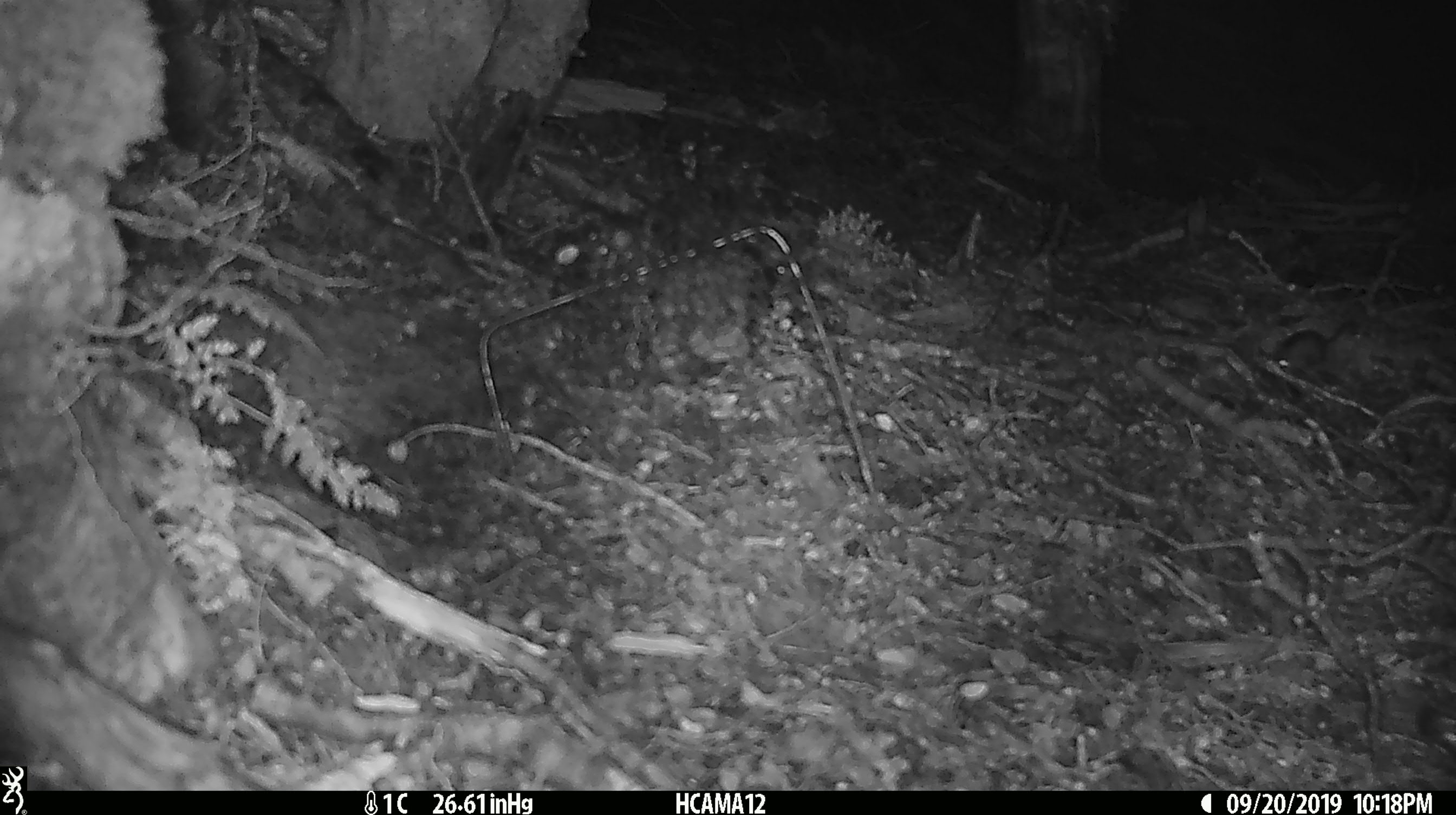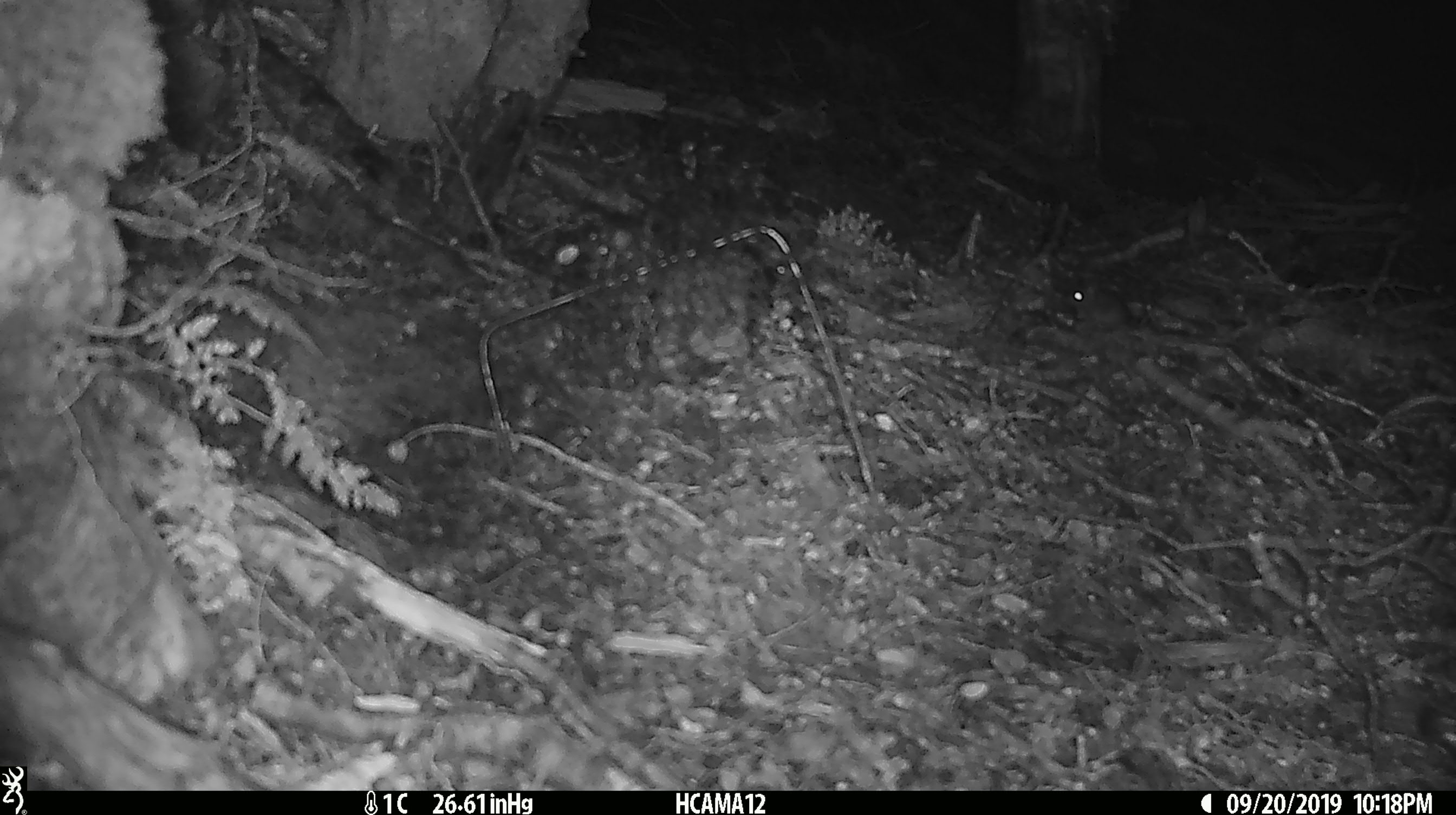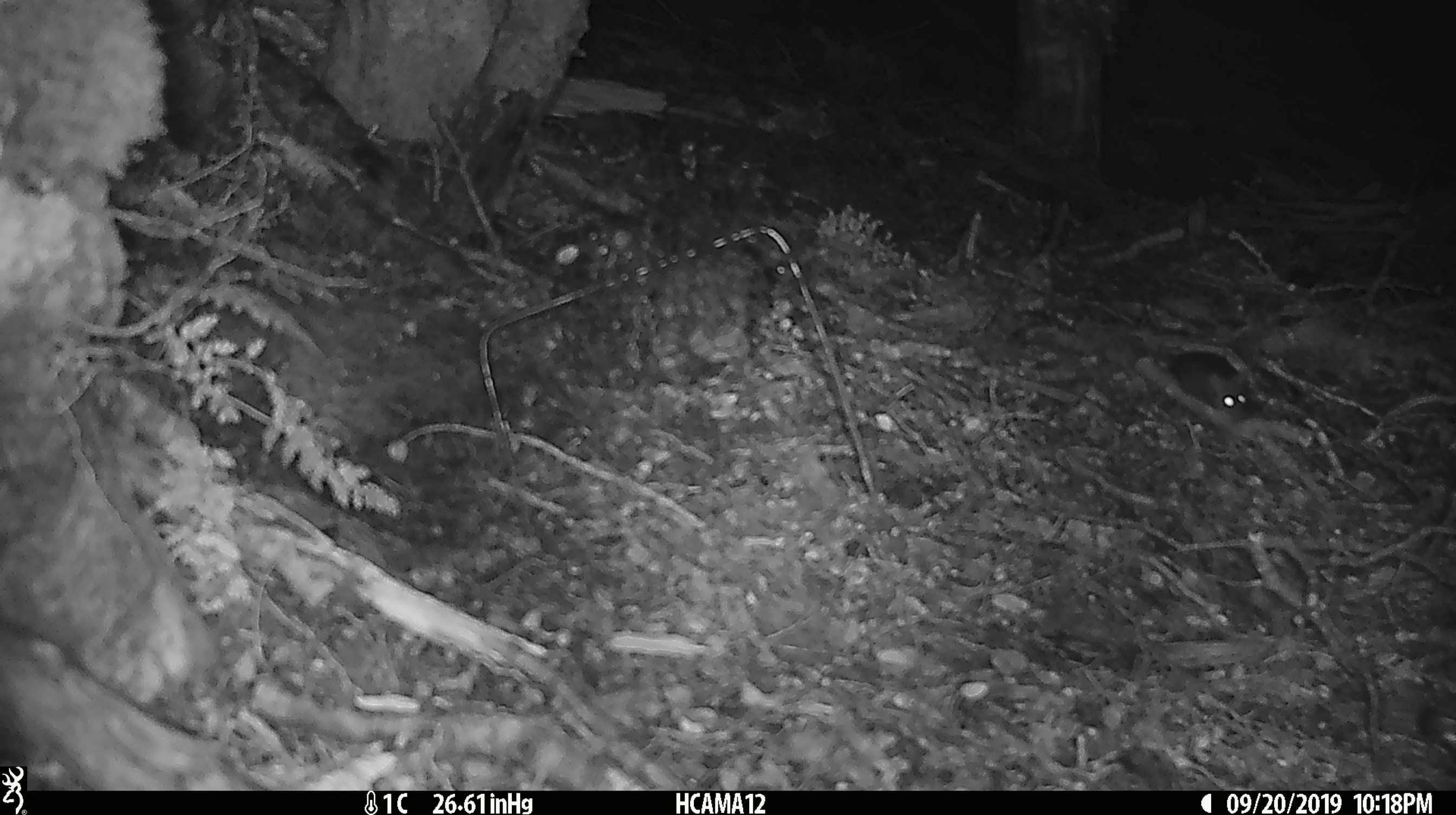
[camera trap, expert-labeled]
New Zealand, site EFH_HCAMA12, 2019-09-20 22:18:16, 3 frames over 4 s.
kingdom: Animalia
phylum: Chordata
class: Mammalia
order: Rodentia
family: Muridae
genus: Mus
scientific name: Mus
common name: mouse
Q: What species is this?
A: Mouse (Mus).